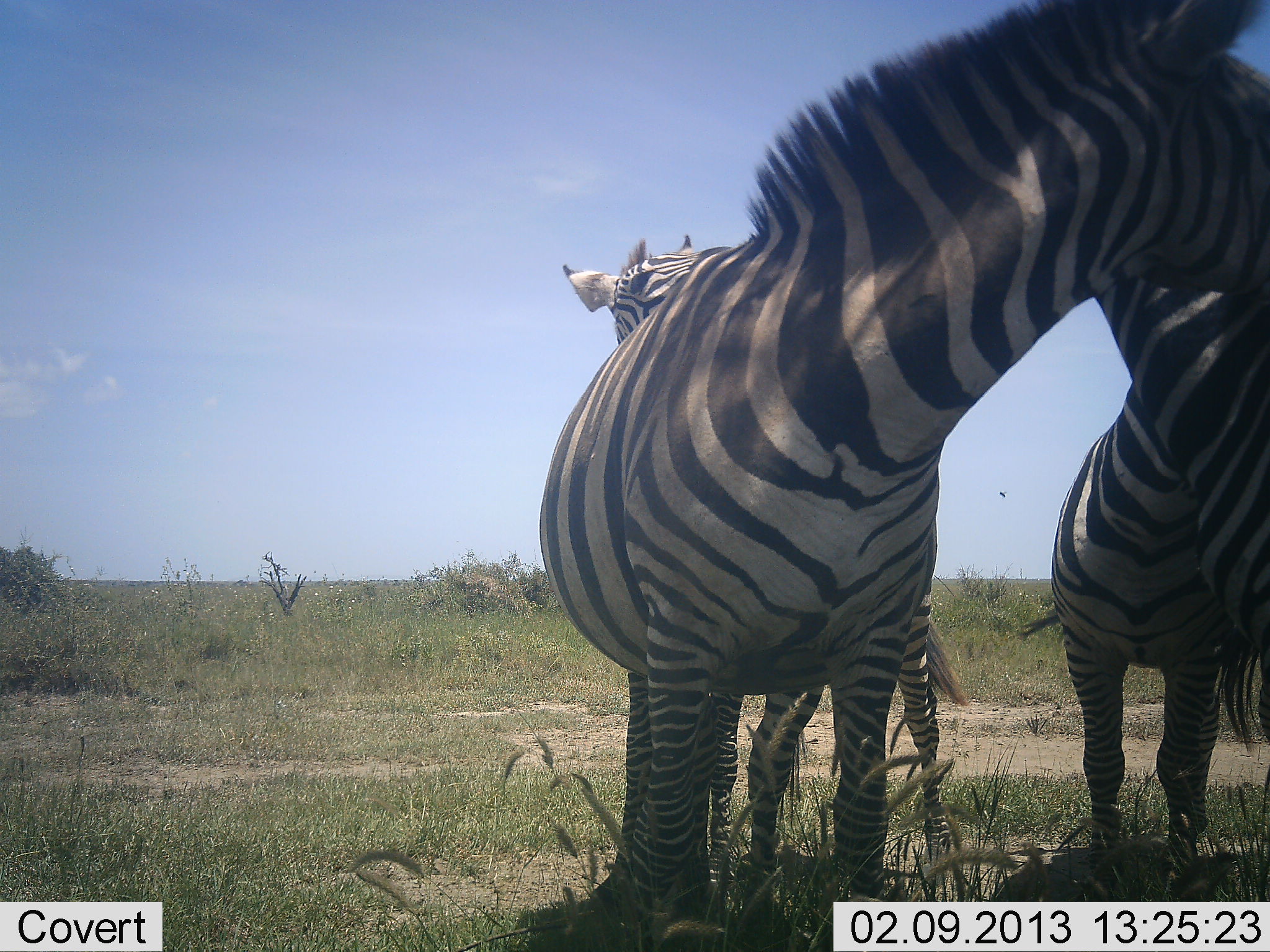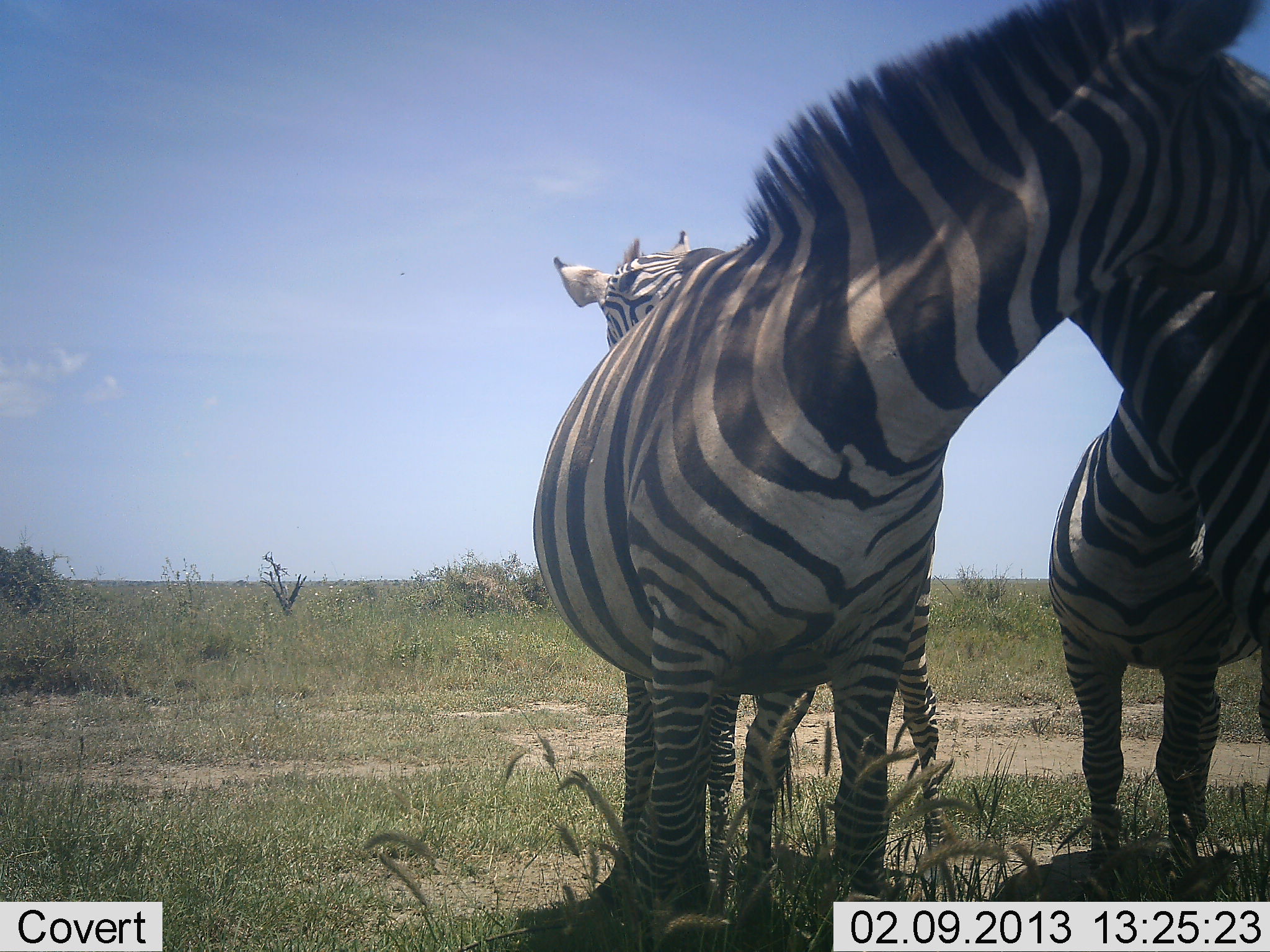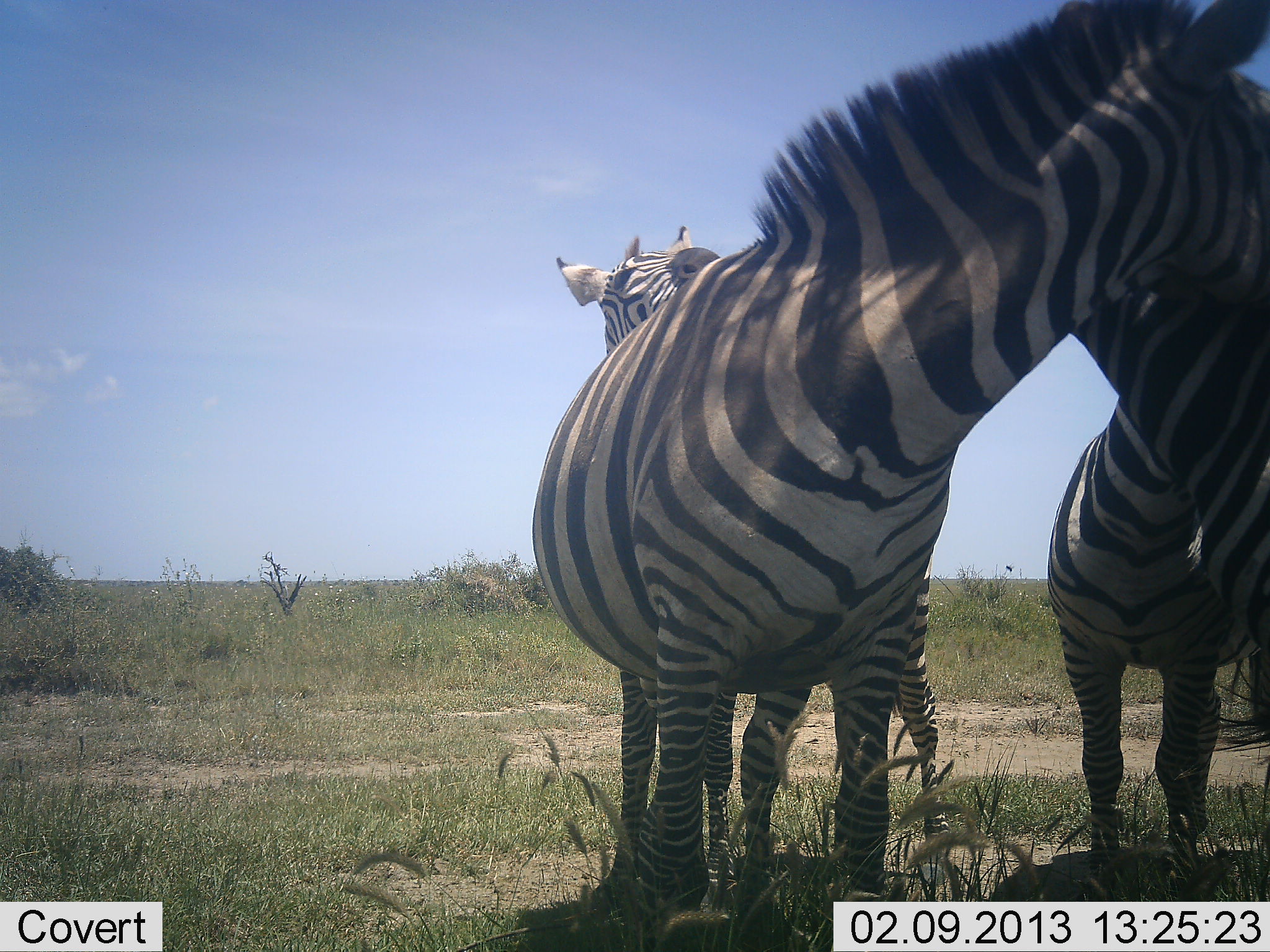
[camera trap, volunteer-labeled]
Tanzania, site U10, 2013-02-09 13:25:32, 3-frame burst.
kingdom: Animalia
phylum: Chordata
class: Mammalia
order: Perissodactyla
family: Equidae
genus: Equus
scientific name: Equus quagga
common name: plains zebra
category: zebra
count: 4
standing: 83%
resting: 6%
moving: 6%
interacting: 39%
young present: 0%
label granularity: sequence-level